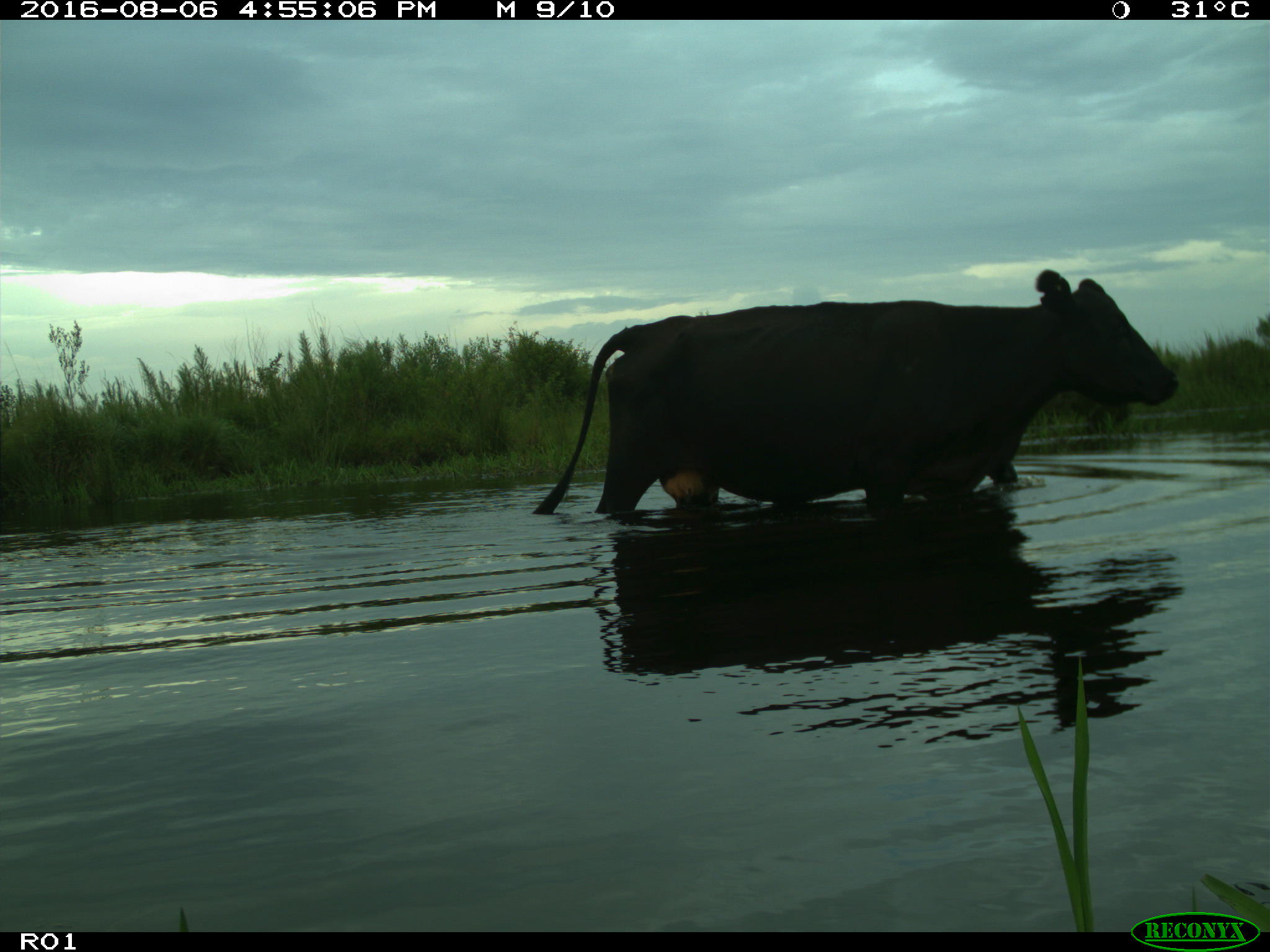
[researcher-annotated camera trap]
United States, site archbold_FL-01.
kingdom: Animalia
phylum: Chordata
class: Mammalia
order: Artiodactyla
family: Bovidae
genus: Bos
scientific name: Bos taurus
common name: domestic cow